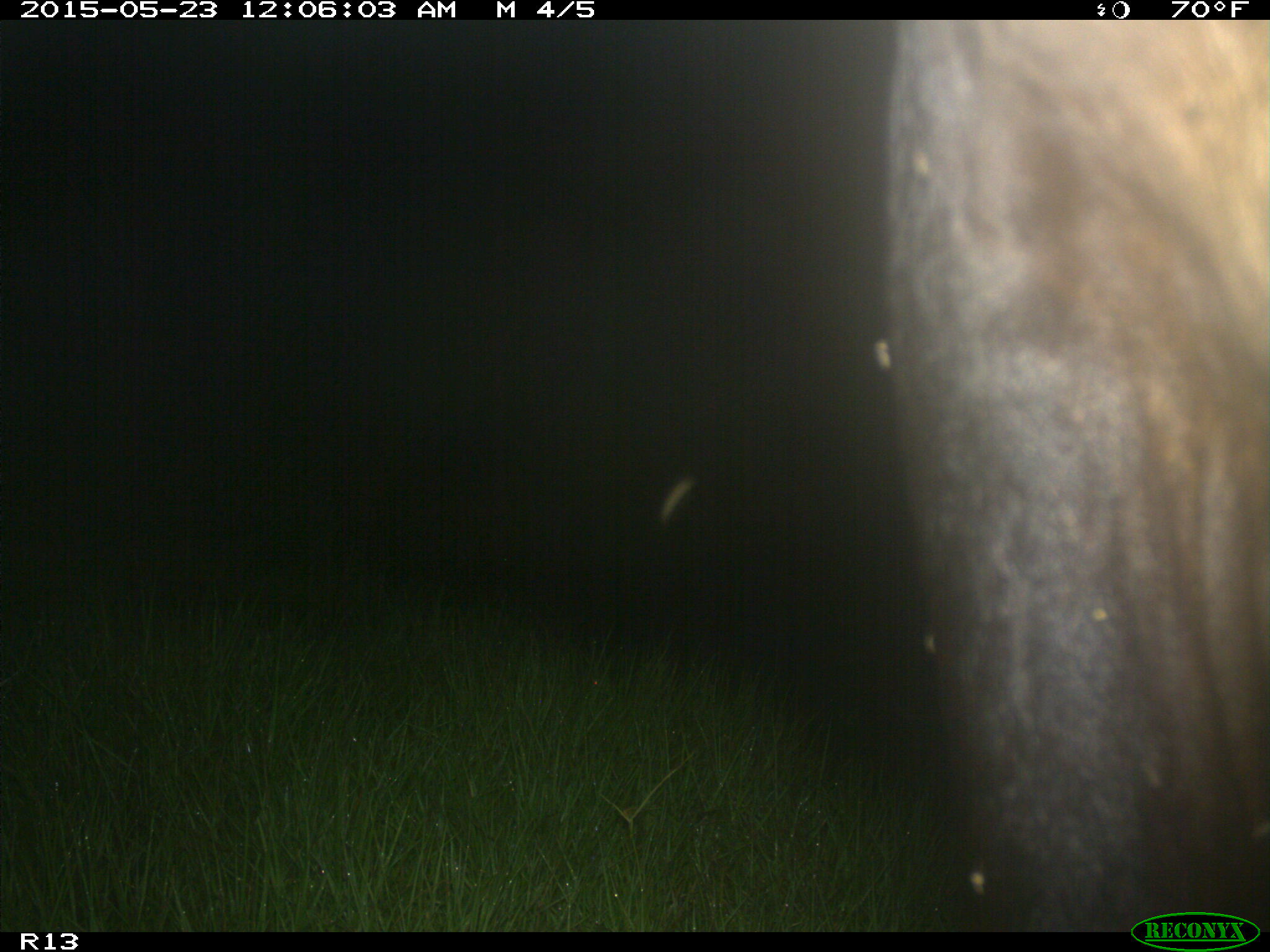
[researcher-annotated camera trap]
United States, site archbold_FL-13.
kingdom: Animalia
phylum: Chordata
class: Mammalia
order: Artiodactyla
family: Bovidae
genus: Bos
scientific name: Bos taurus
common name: domestic cow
Bos taurus (domestic cow).